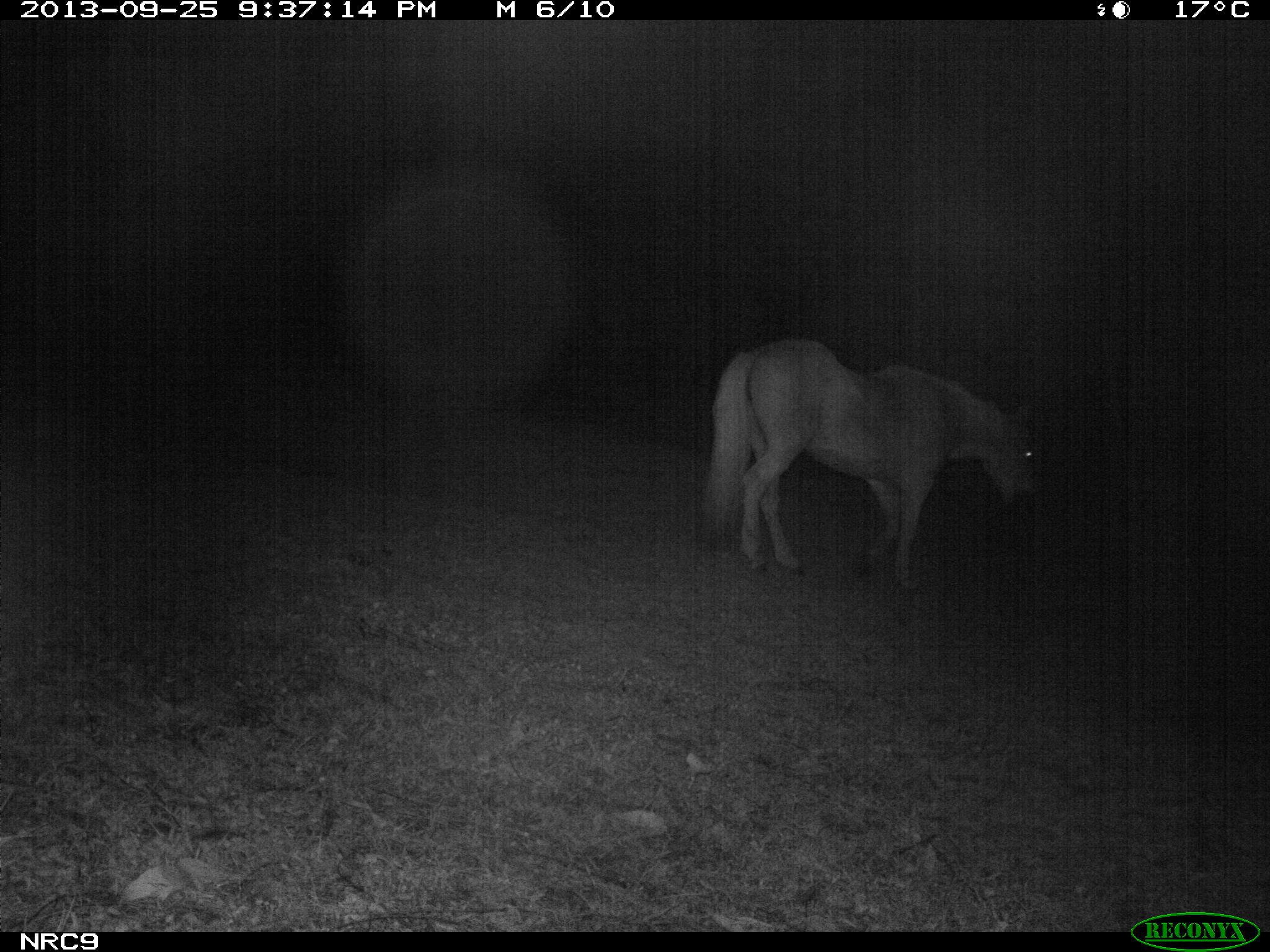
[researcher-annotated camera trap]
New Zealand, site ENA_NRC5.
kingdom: Animalia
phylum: Chordata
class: Mammalia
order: Perissodactyla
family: Equidae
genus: Equus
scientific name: Equus caballus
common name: horse